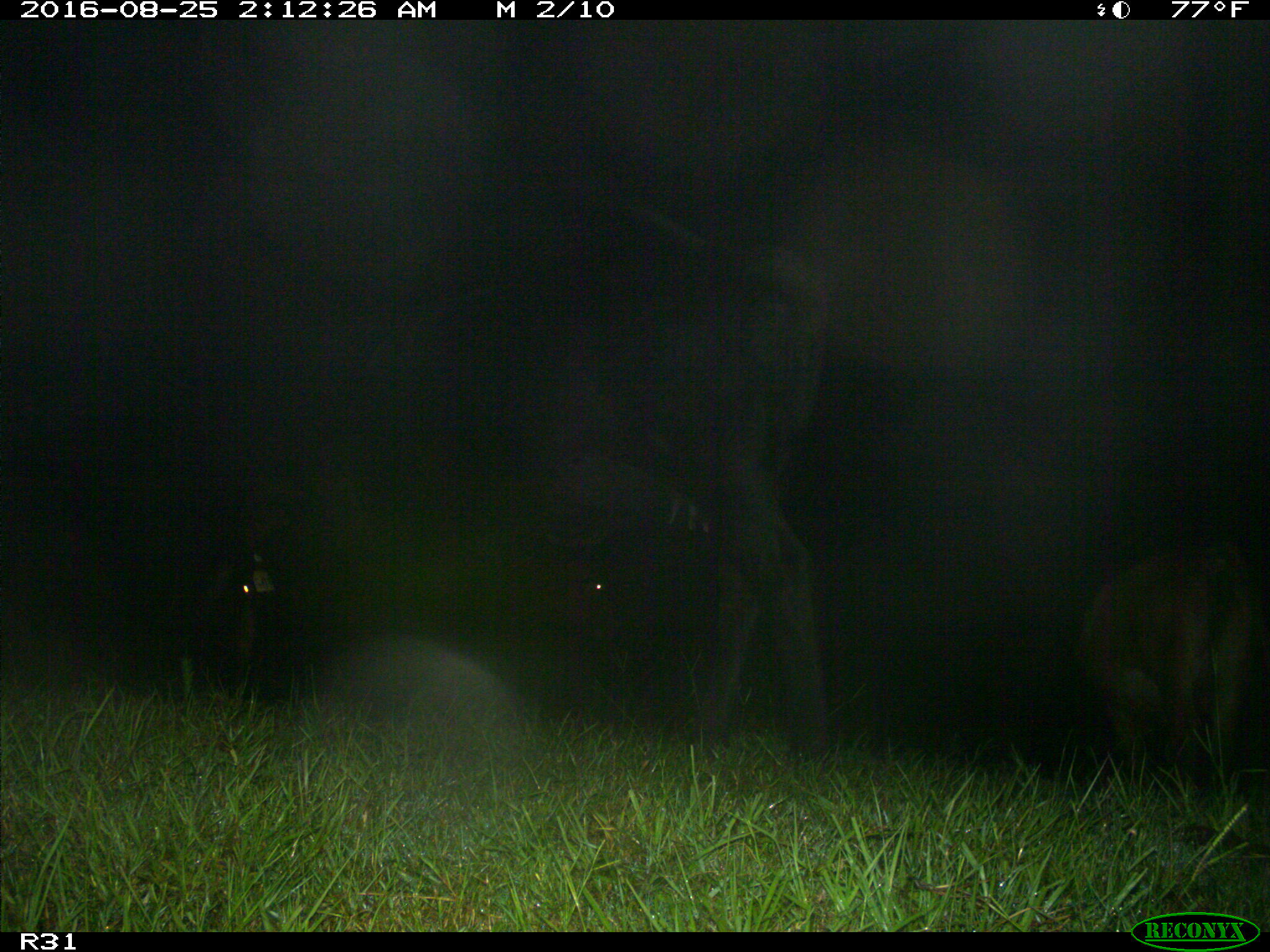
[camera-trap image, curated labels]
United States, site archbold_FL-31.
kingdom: Animalia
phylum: Chordata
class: Mammalia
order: Artiodactyla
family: Bovidae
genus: Bos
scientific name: Bos taurus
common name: domestic cow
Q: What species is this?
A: Bos taurus (domestic cow).